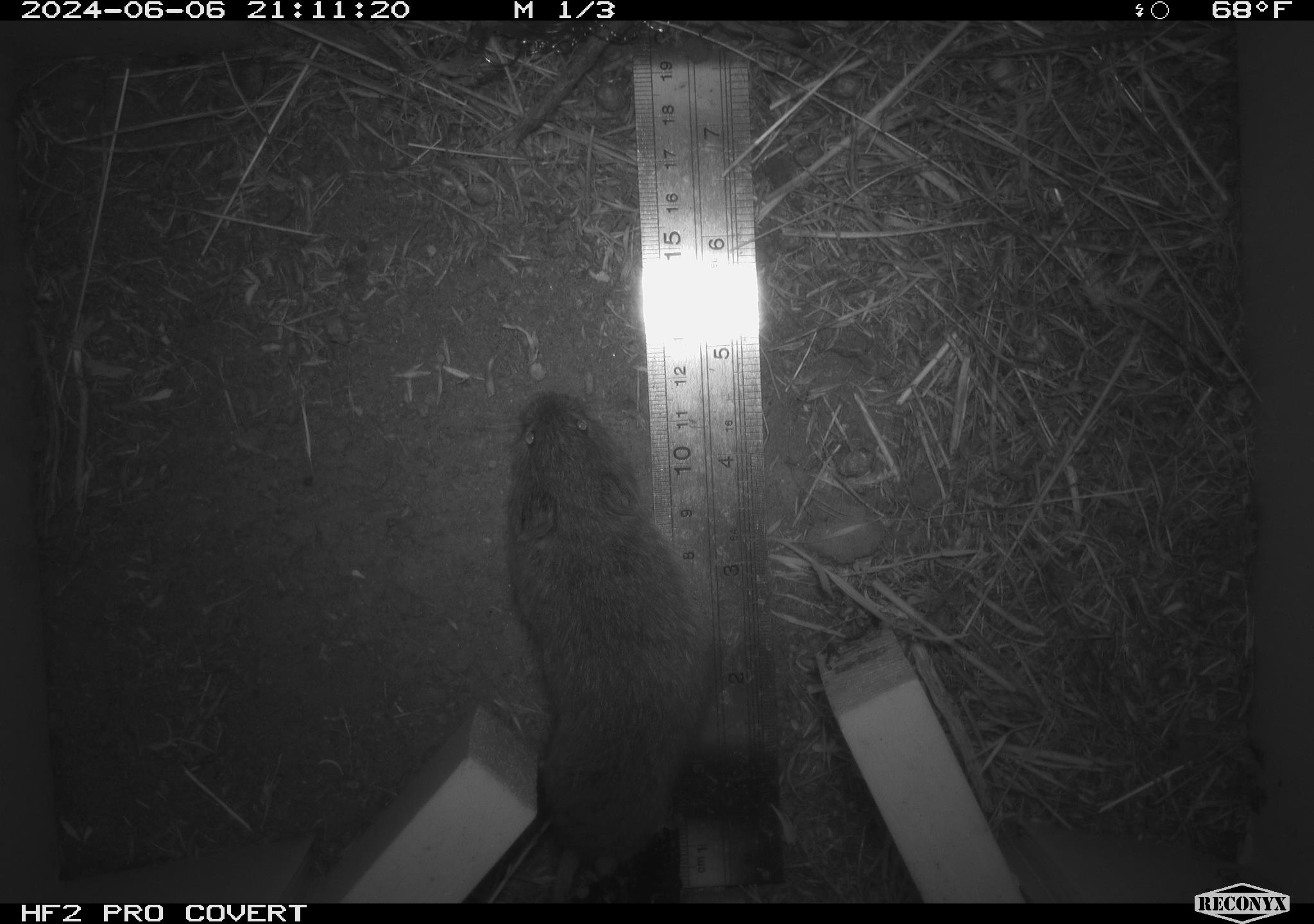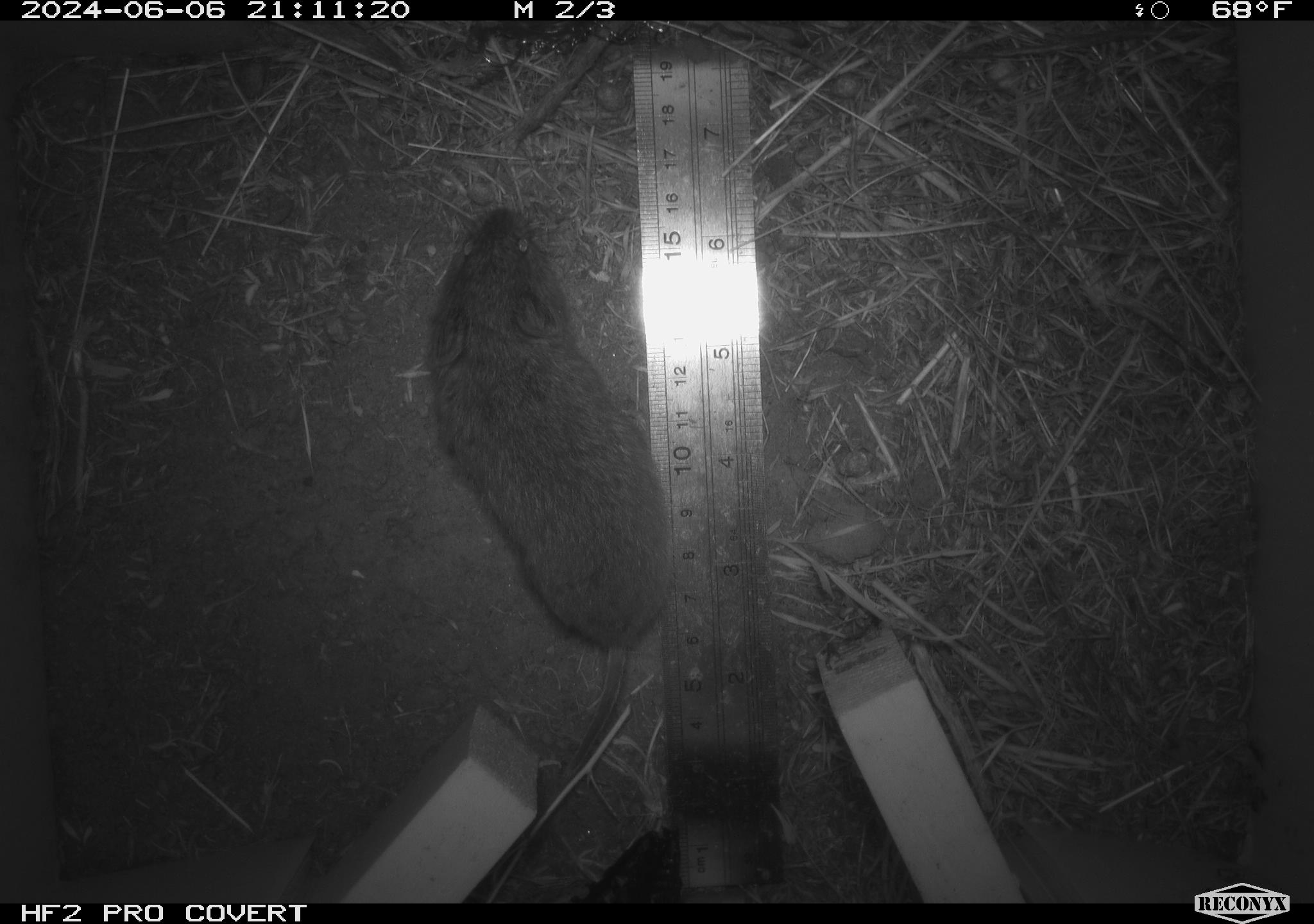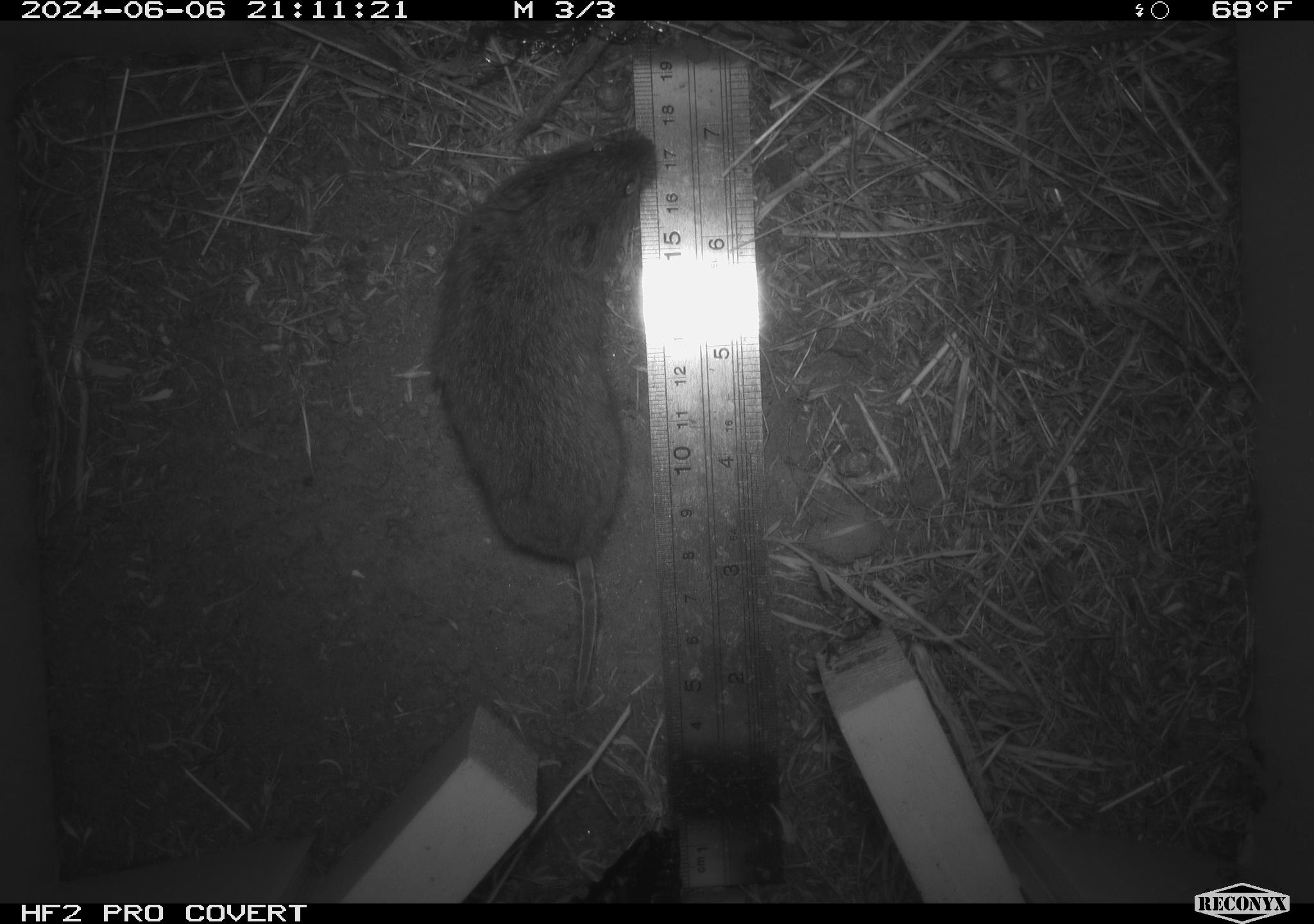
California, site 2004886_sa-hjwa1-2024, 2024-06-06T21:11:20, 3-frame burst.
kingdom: Animalia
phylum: Chordata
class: Mammalia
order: Rodentia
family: Cricetidae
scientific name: Cricetidae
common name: hamsters, voles, lemmings, and allies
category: cricetidae family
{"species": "cricetidae family (hamsters, voles, lemmings, and allies) (Cricetidae)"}